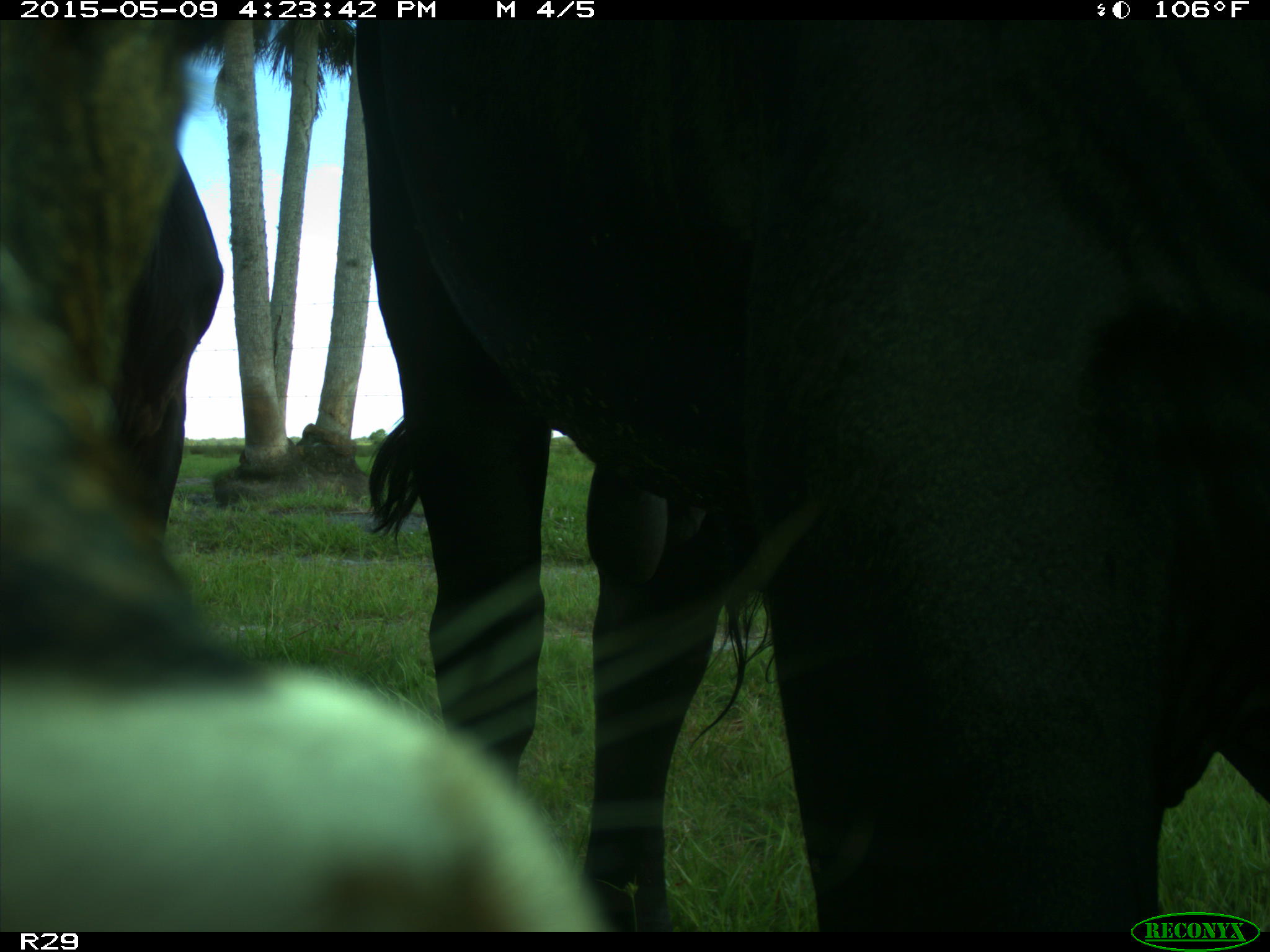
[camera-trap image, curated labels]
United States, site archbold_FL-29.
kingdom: Animalia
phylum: Chordata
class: Mammalia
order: Artiodactyla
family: Bovidae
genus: Bos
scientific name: Bos taurus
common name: domestic cow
Bos taurus (domestic cow).